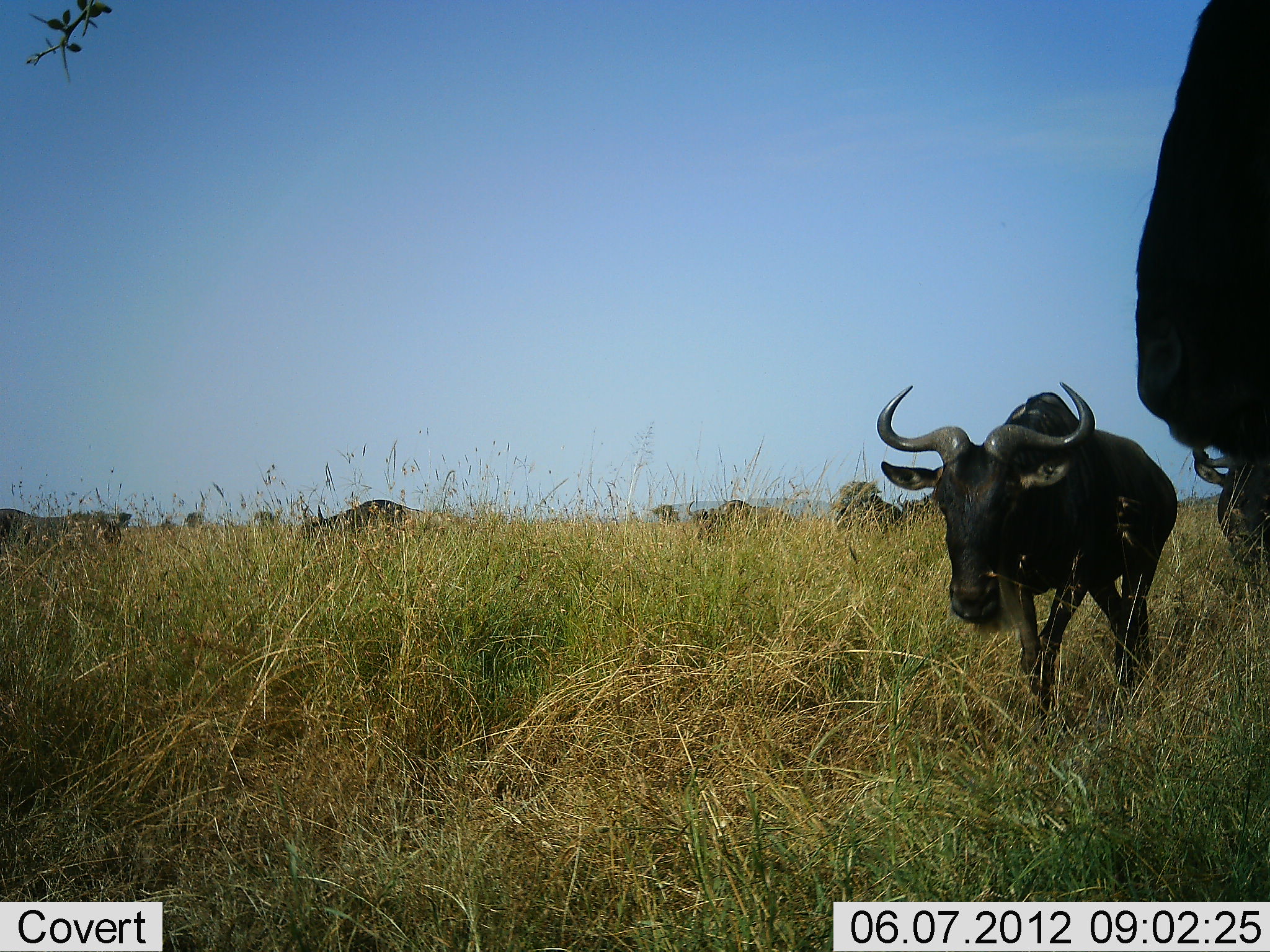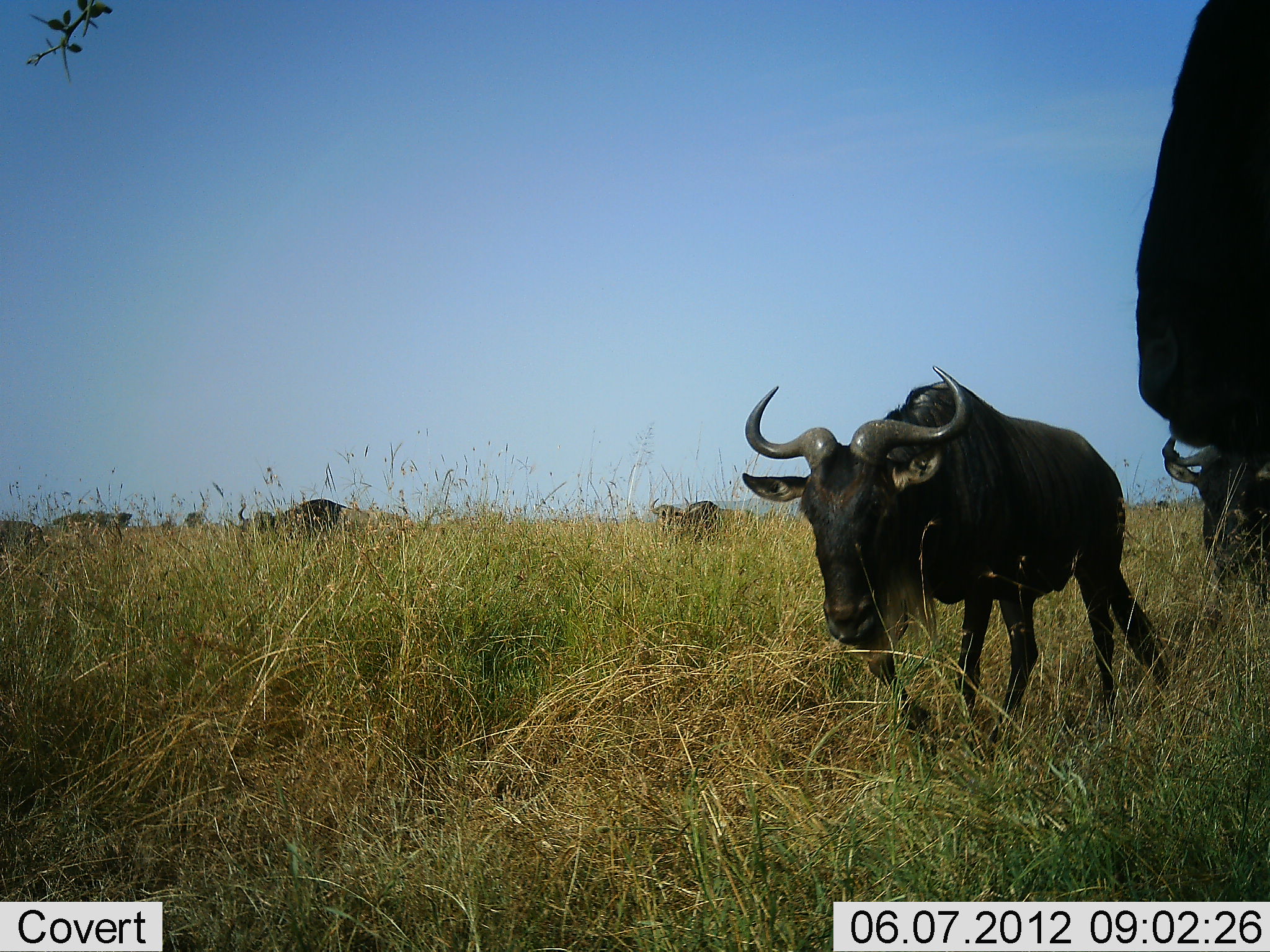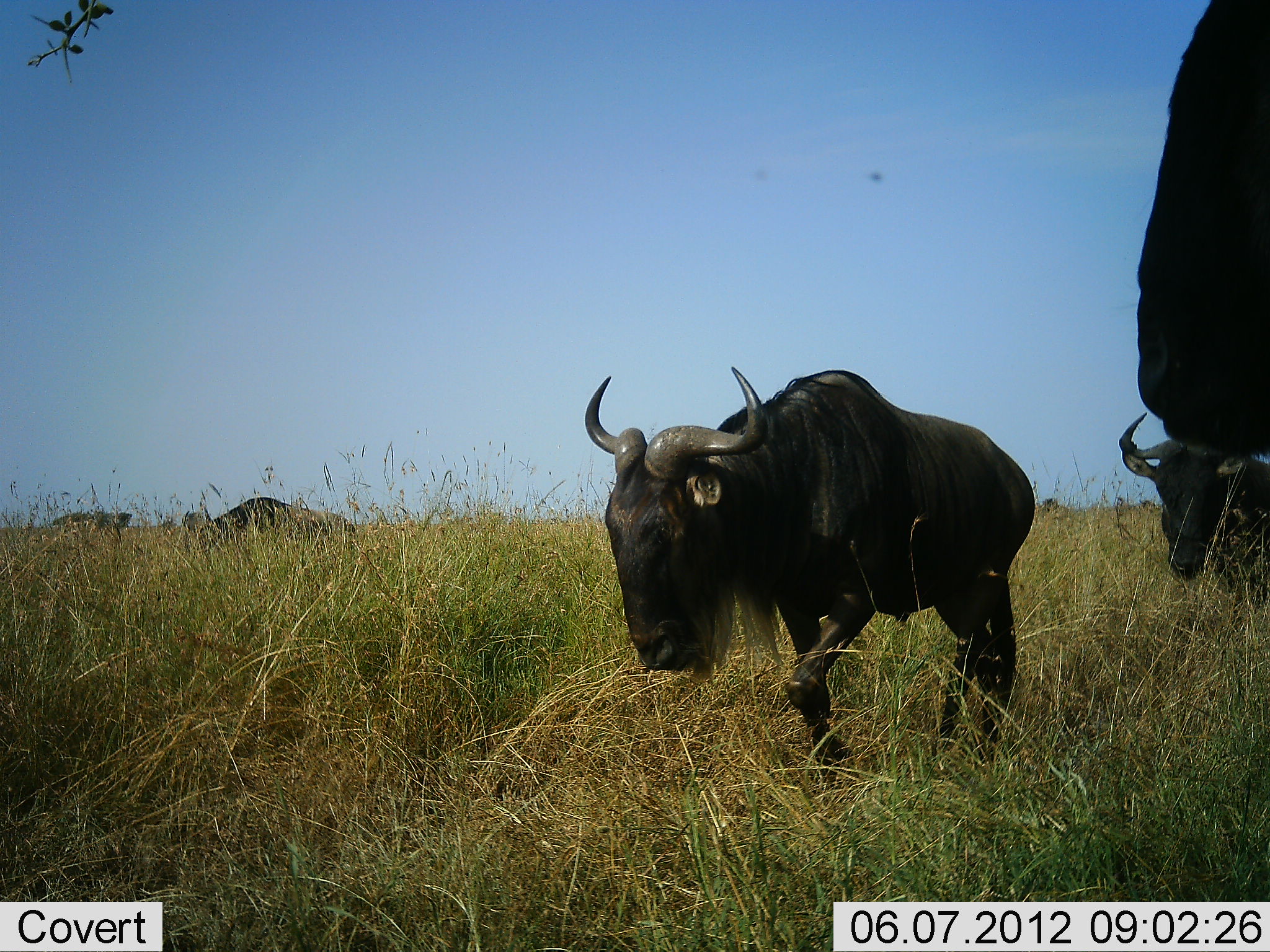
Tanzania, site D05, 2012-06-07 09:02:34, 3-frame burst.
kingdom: Animalia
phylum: Chordata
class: Mammalia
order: Artiodactyla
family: Bovidae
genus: Connochaetes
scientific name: Connochaetes taurinus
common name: blue wildebeest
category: wildebeest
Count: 6.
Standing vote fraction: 30%.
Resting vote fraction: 0%.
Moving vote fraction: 100%.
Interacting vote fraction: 0%.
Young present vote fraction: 0%.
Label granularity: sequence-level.